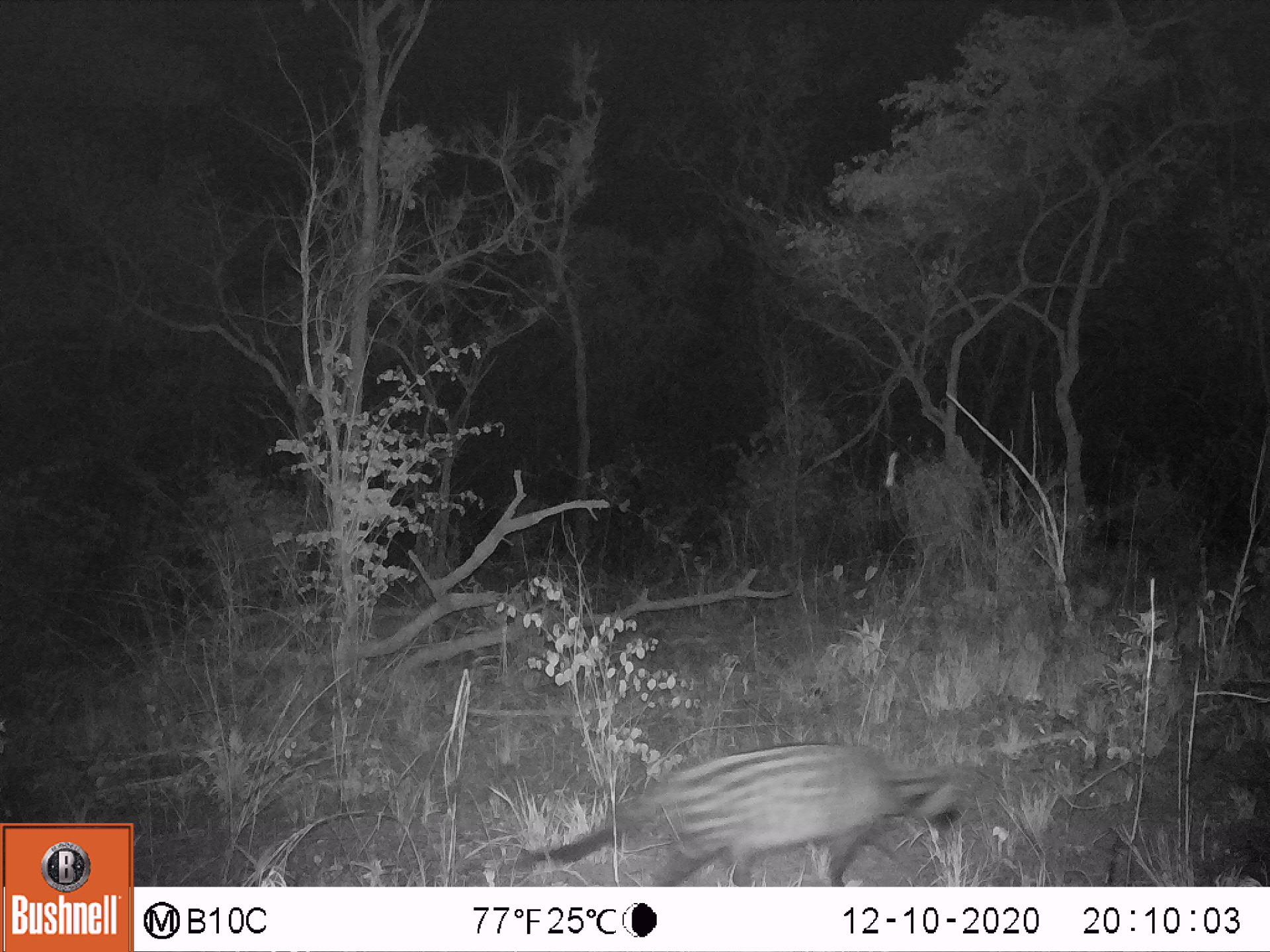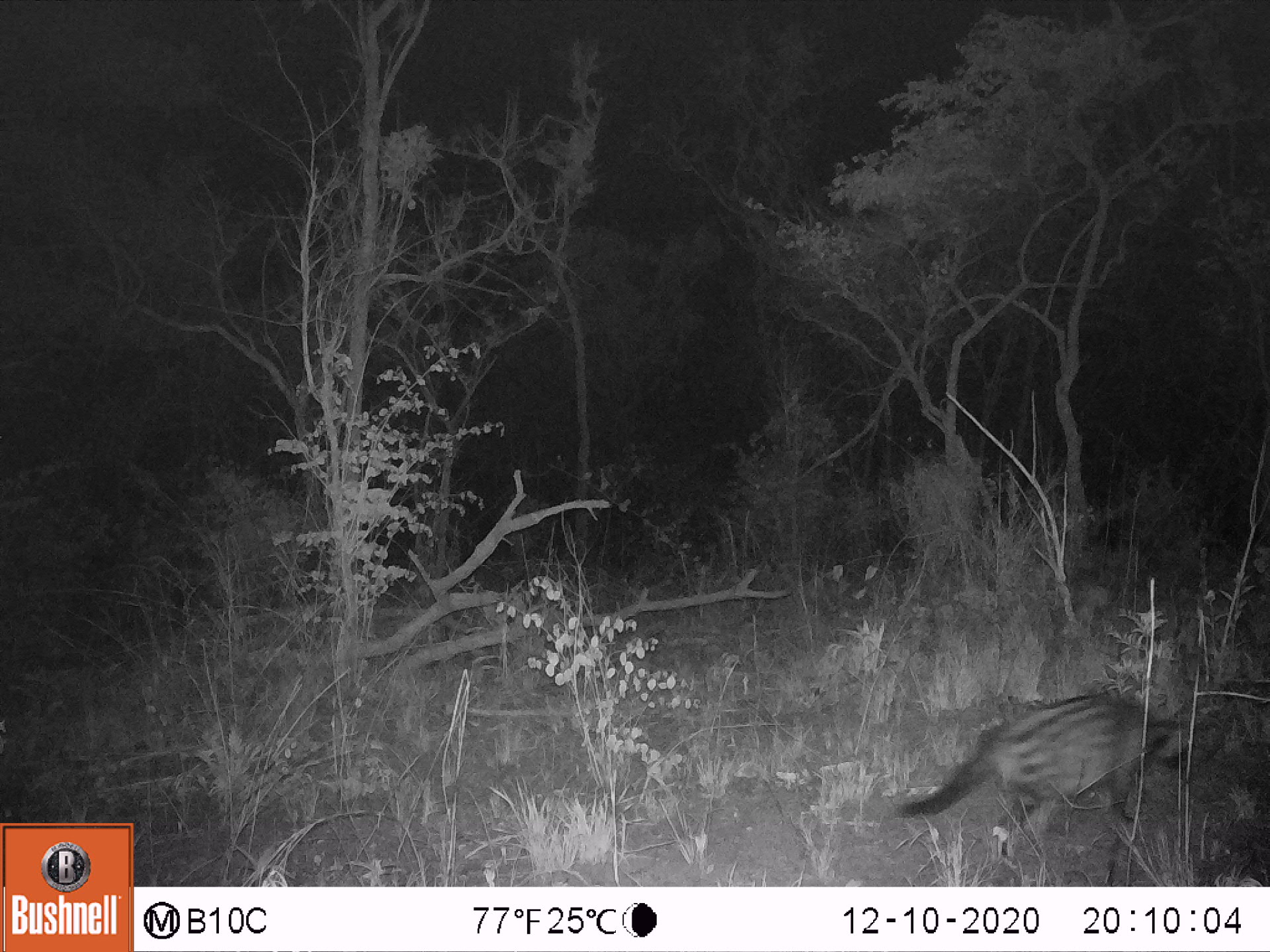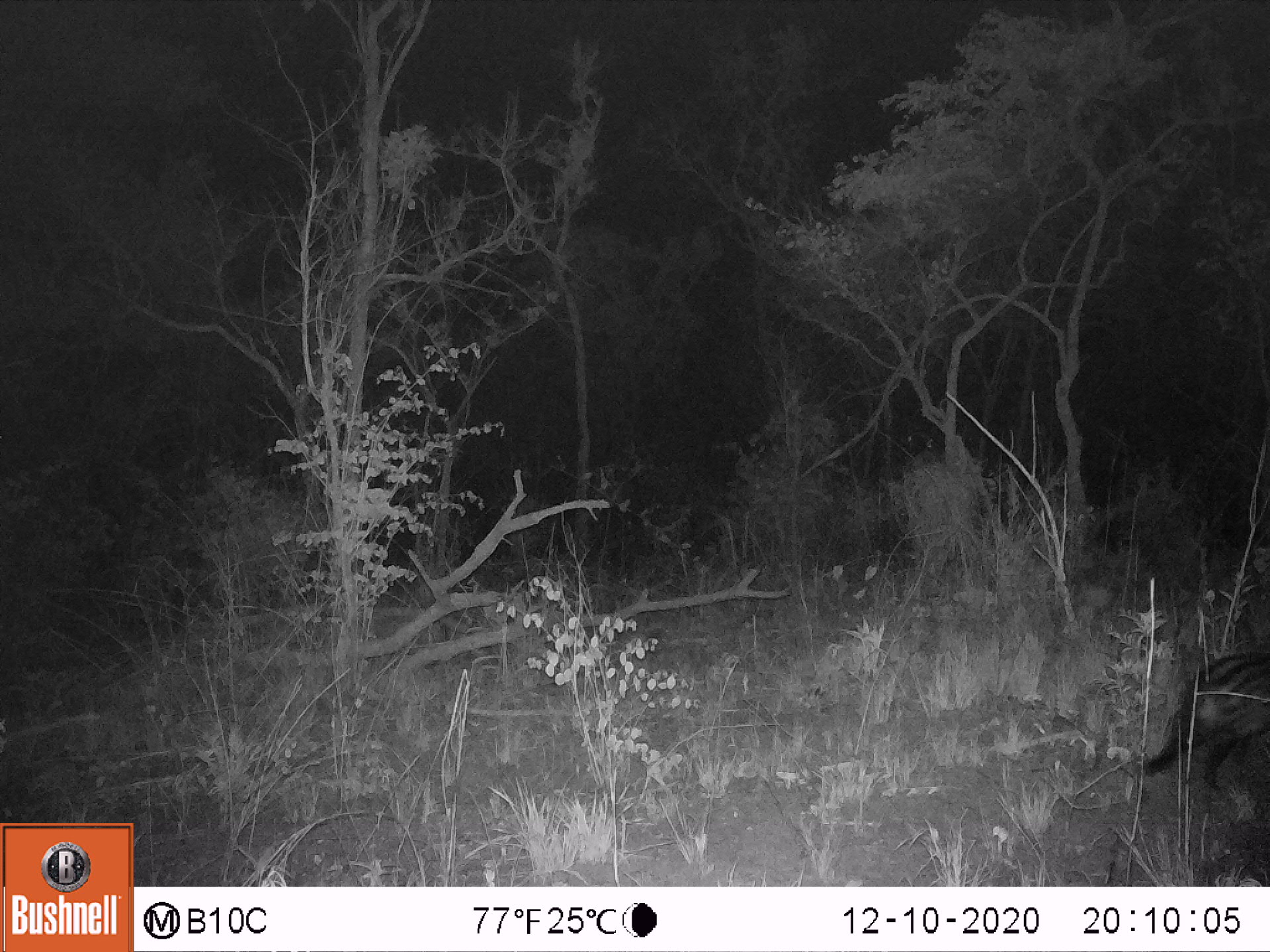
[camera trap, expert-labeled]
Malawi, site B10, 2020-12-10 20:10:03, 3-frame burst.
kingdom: Animalia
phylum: Chordata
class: Mammalia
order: Carnivora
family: Viverridae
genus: Civettictis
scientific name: Civettictis civetta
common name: african civet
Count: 1.